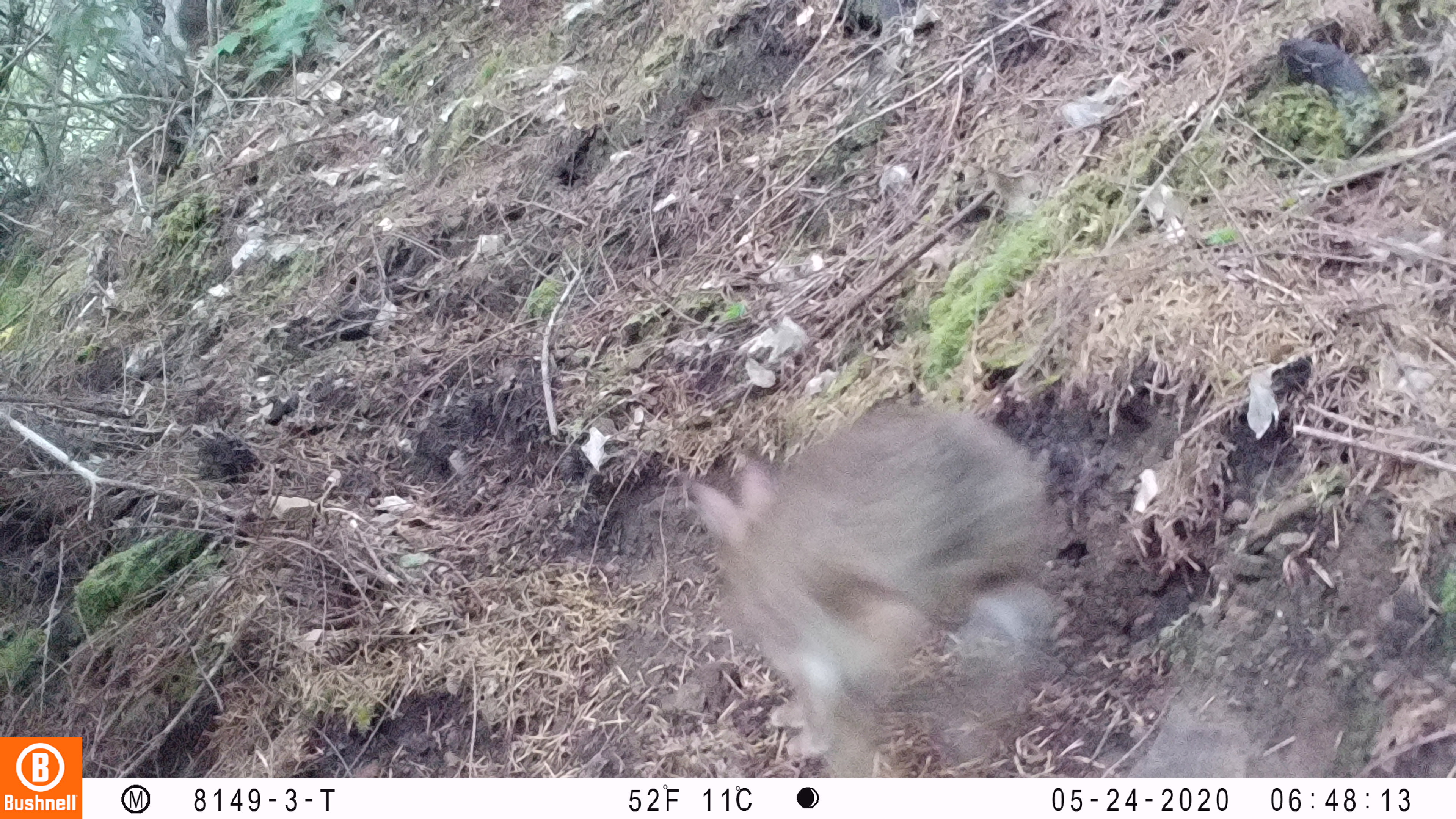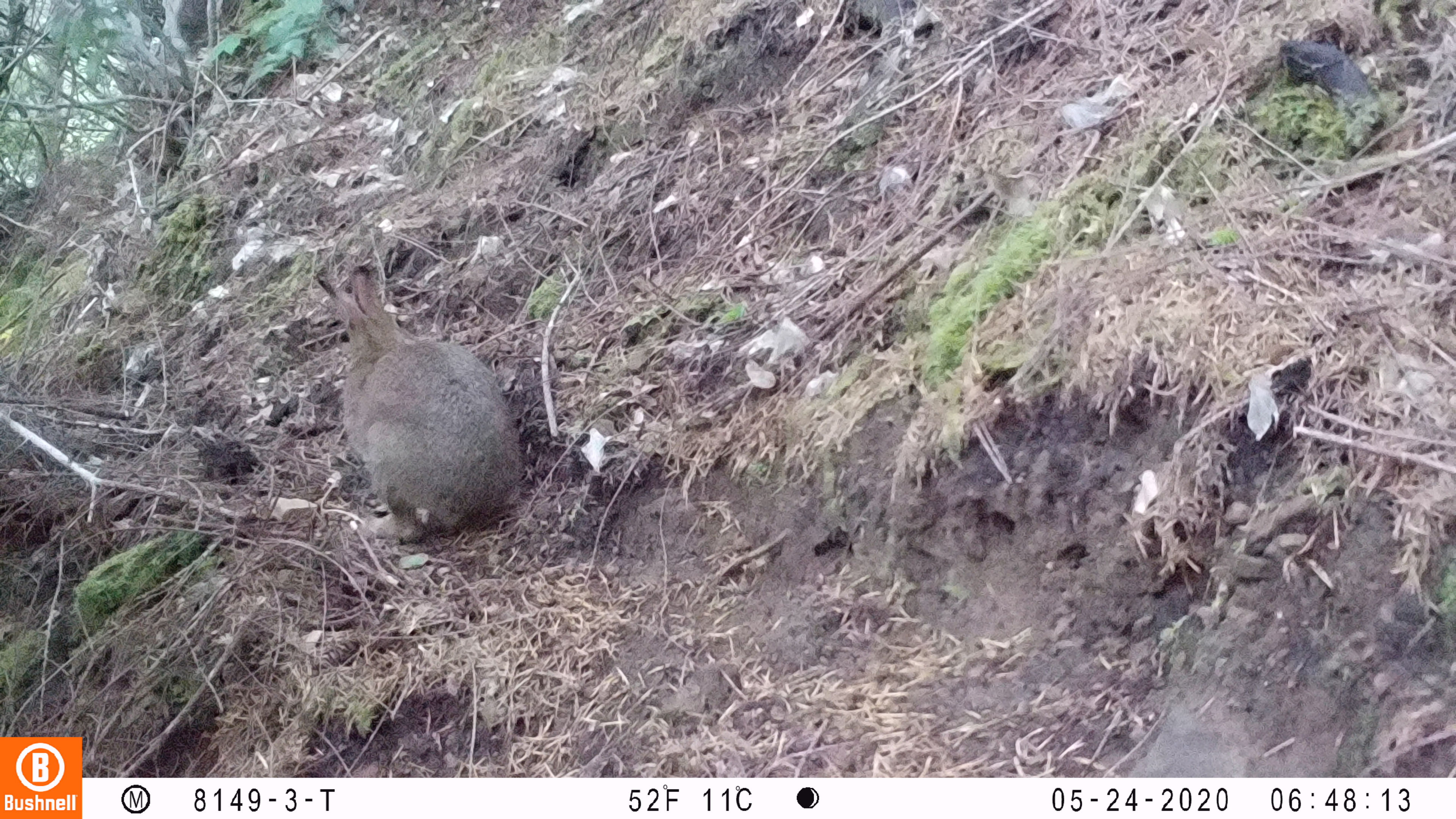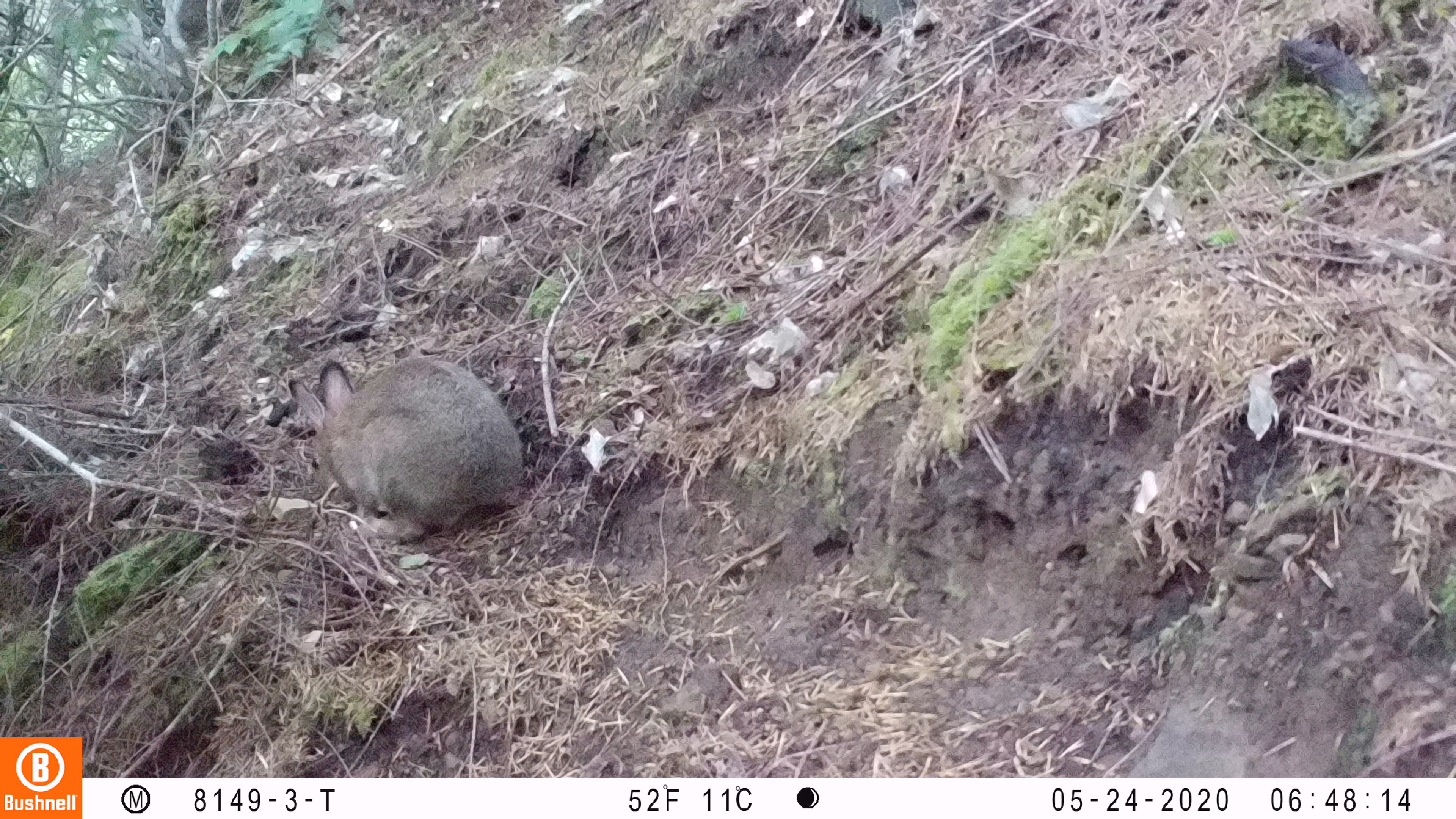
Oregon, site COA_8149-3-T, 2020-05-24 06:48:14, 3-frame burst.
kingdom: Animalia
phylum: Chordata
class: Mammalia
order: Lagomorpha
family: Leporidae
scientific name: Leporidae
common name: hares and rabbits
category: leporidae family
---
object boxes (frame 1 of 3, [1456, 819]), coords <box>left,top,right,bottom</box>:
leporidae family: <box>689,395,1066,770</box>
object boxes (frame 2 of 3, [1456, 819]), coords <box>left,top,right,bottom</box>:
leporidae family: <box>308,263,525,539</box>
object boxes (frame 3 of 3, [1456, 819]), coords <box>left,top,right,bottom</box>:
leporidae family: <box>282,351,525,535</box>